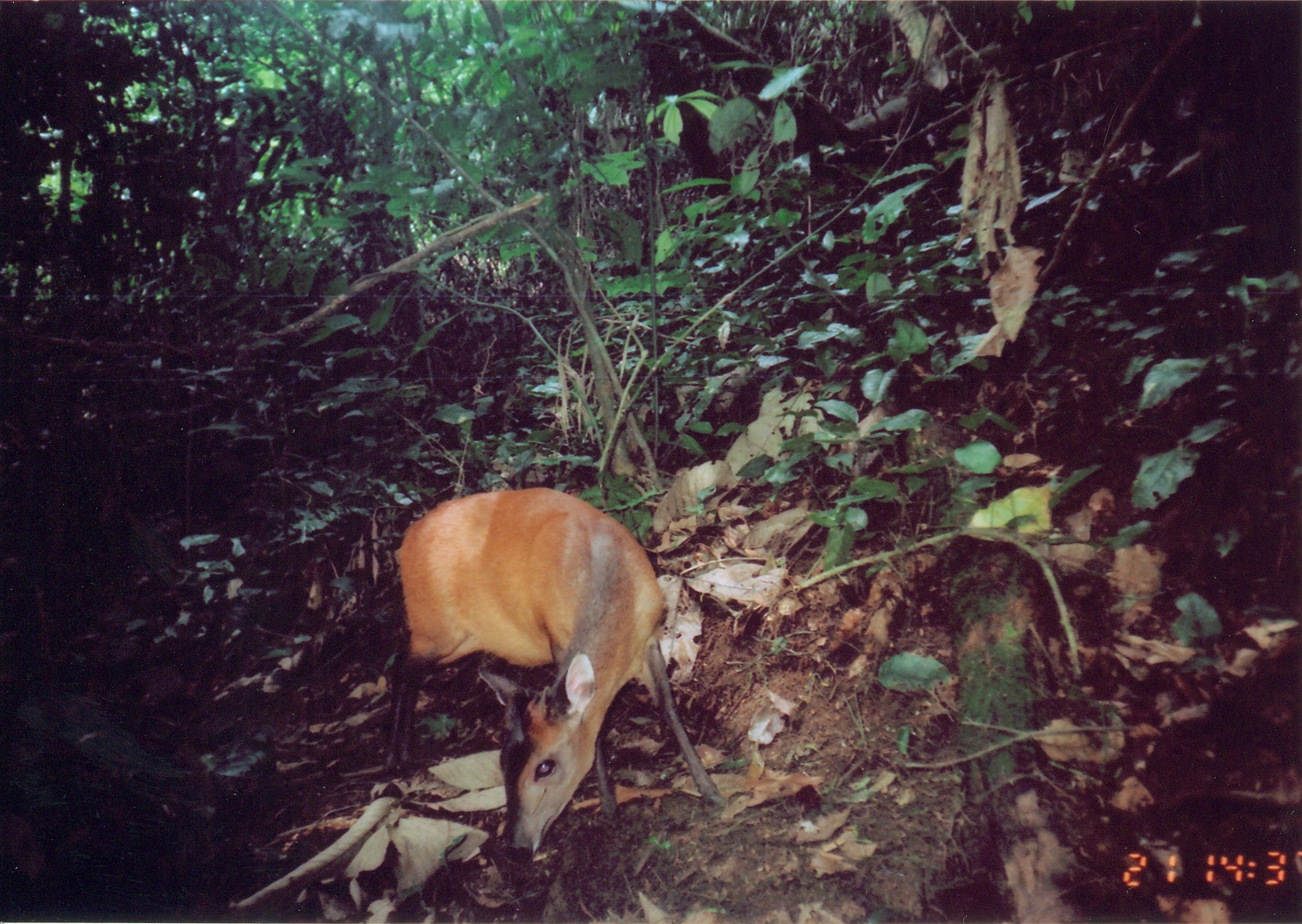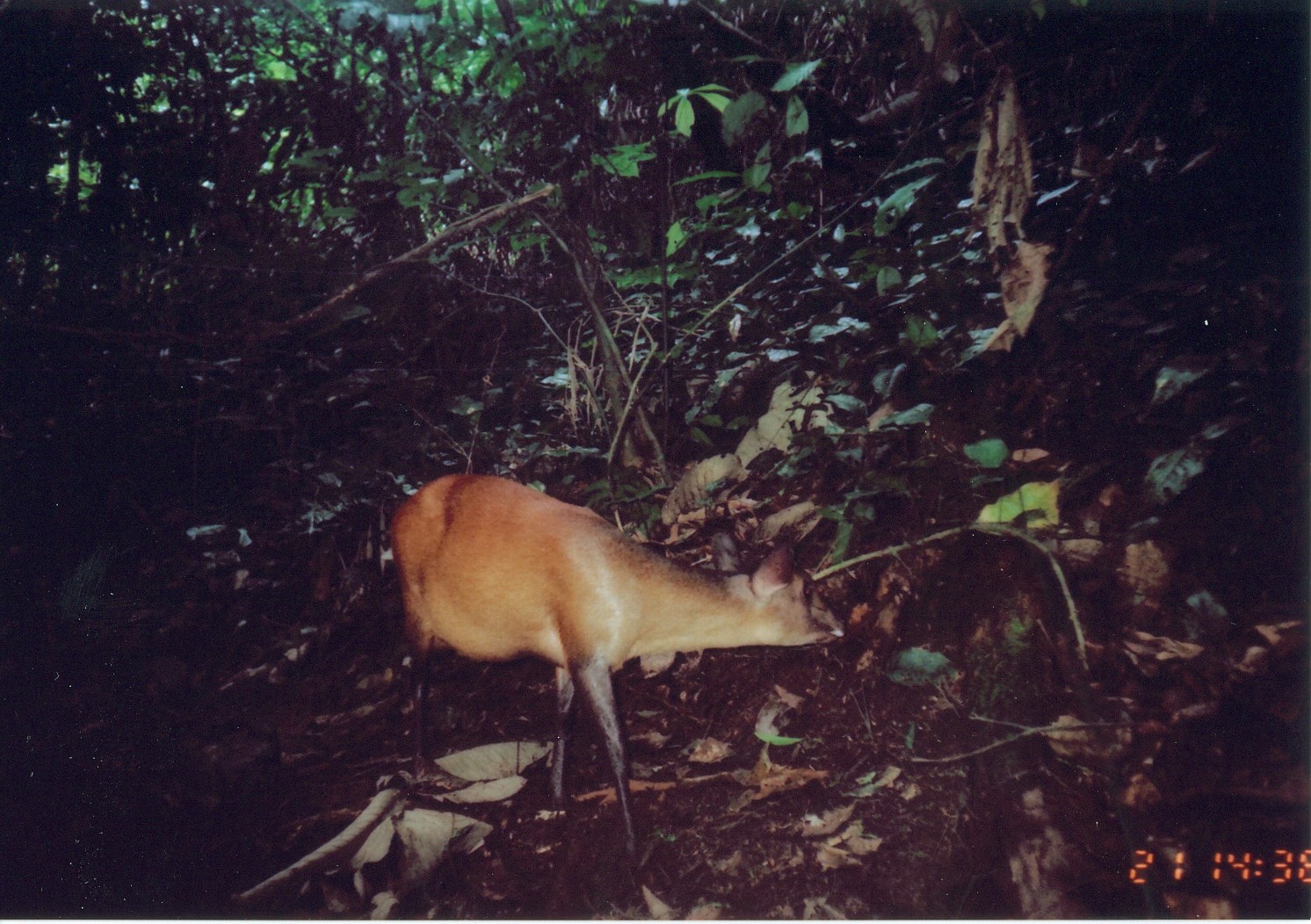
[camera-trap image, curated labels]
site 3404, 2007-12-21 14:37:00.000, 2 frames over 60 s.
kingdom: Animalia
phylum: Chordata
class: Mammalia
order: Artiodactyla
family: Bovidae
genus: Cephalophus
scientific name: Cephalophus harveyi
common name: harvey's duiker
Cephalophus harveyi (harvey's duiker), count 1.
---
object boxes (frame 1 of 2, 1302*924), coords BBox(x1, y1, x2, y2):
cephalophus harveyi: BBox(385, 487, 726, 866)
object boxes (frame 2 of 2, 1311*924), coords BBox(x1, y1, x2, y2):
cephalophus harveyi: BBox(393, 473, 849, 869)